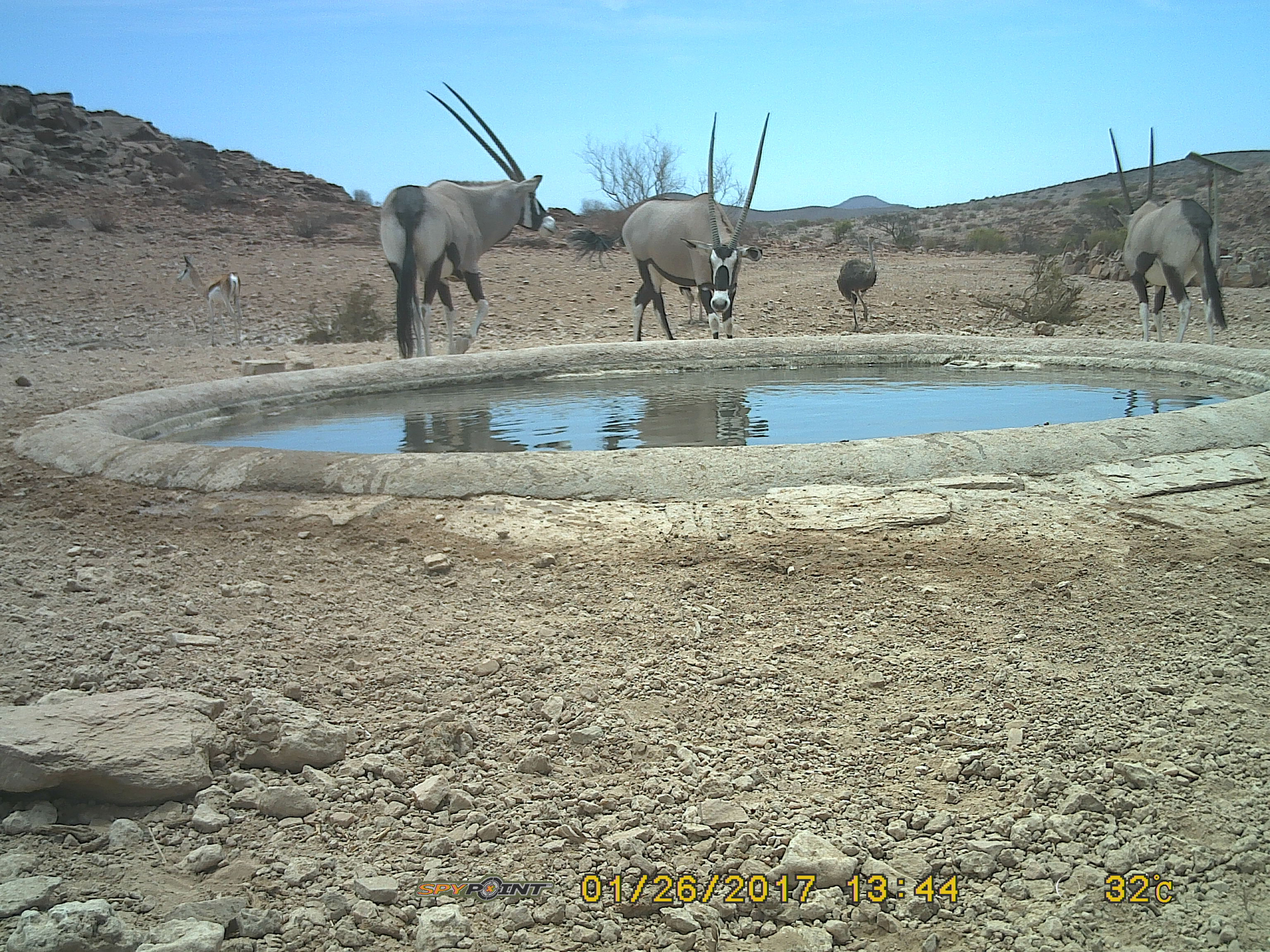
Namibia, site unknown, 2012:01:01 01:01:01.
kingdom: Animalia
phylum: Chordata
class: Mammalia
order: Artiodactyla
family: Bovidae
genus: Oryx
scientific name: Oryx gazella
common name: gemsbok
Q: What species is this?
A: Oryx gazella (gemsbok).